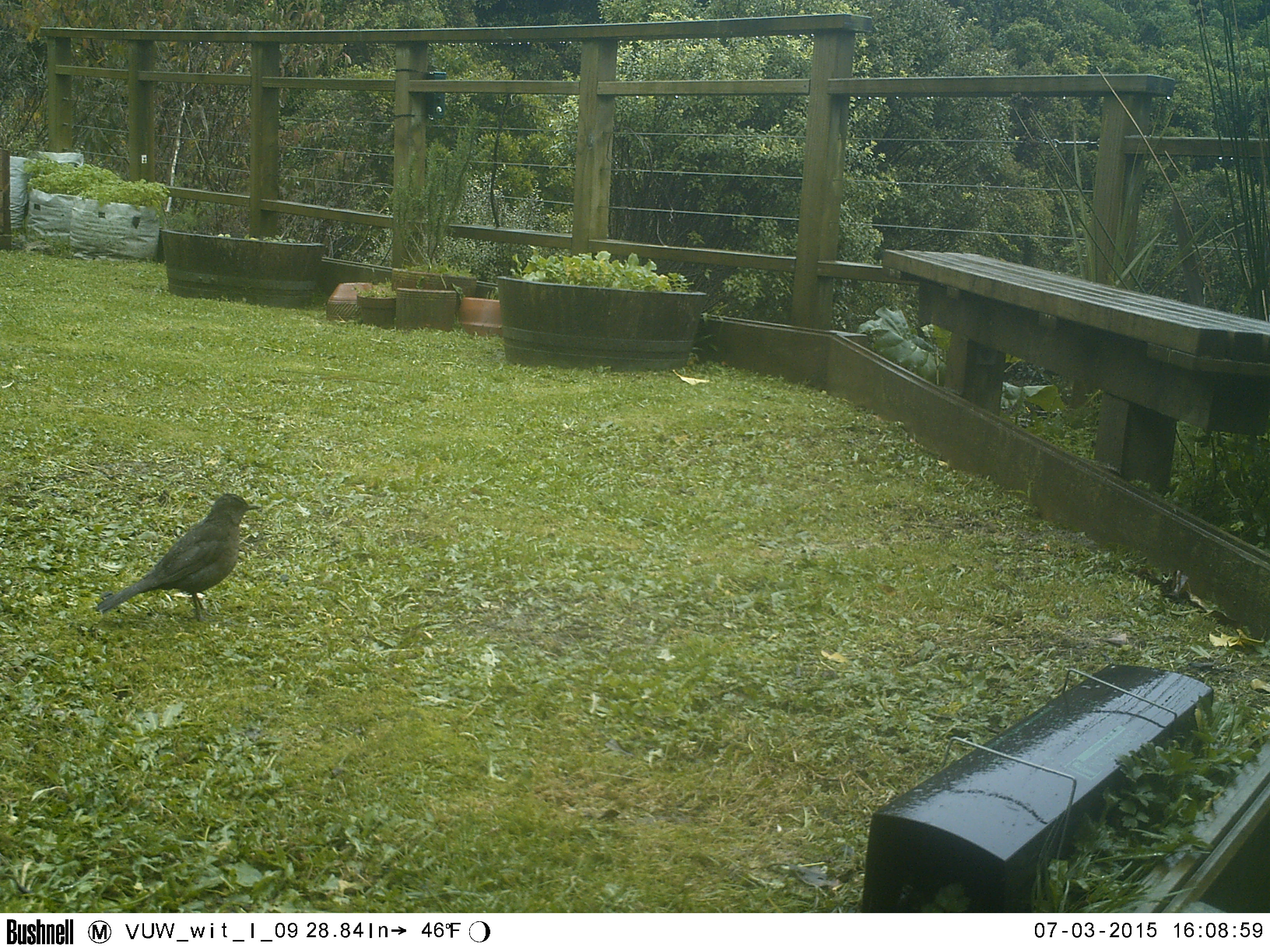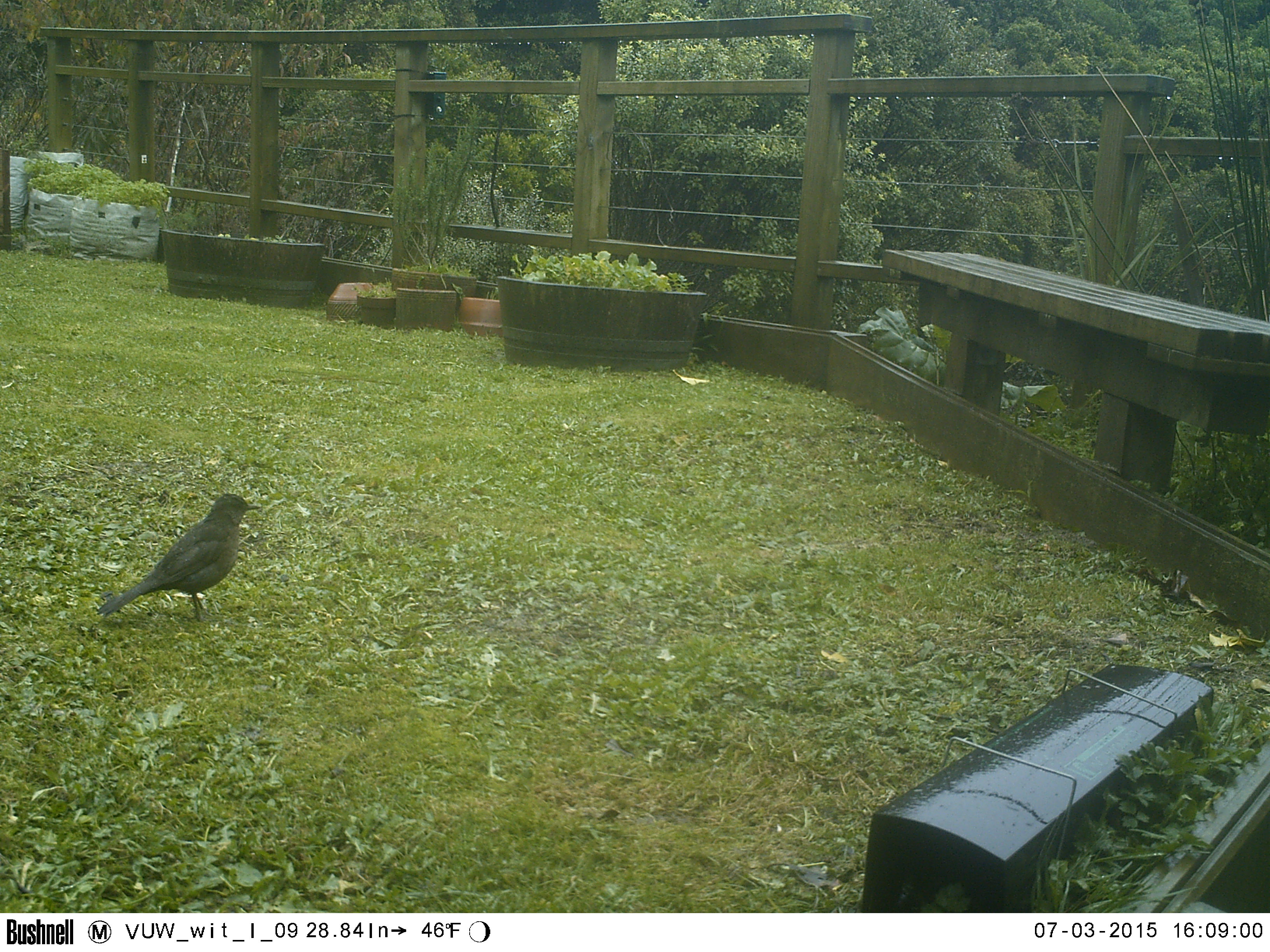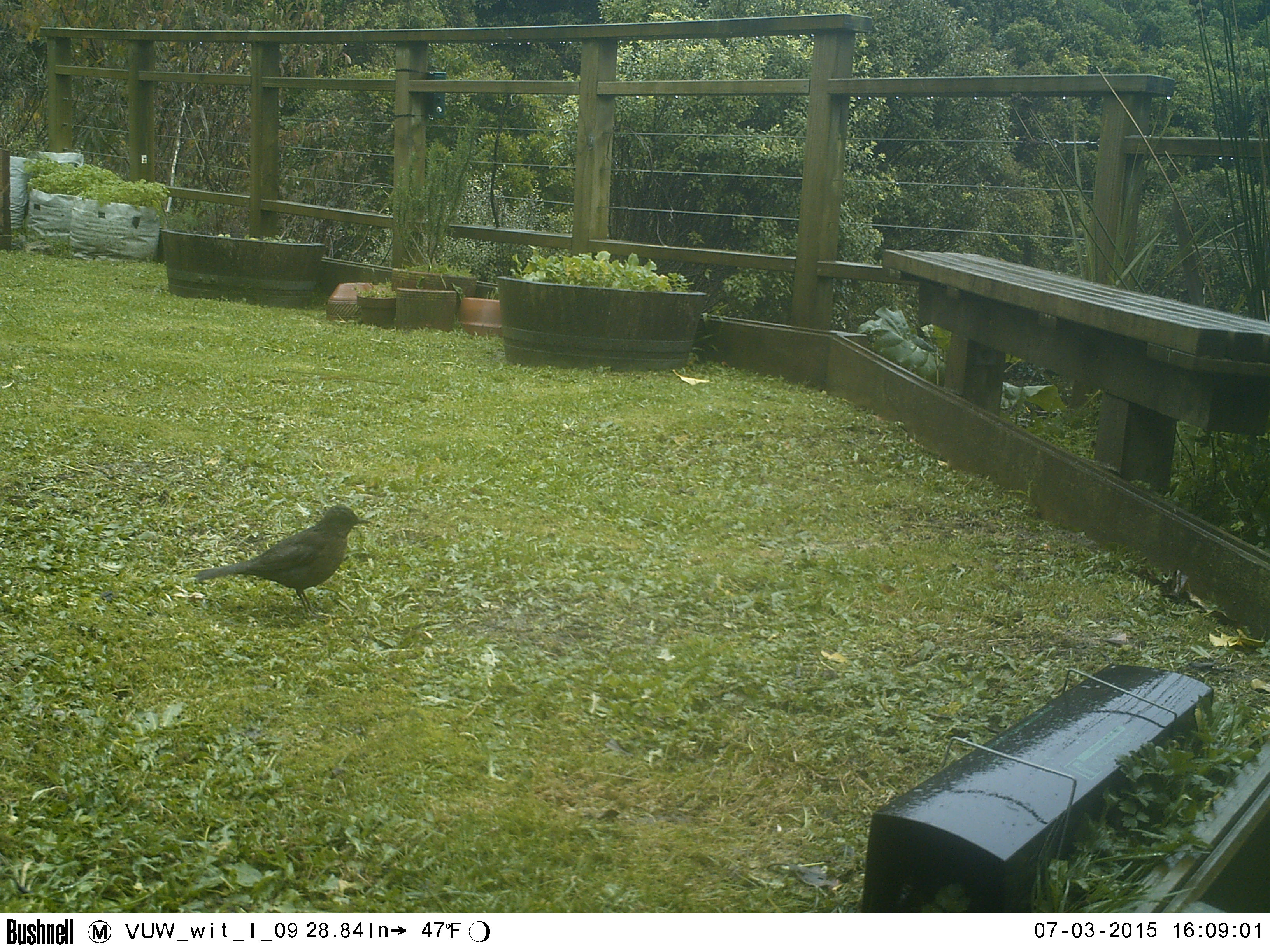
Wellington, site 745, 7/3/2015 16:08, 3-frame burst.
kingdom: Animalia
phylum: Chordata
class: Aves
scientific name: Aves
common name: bird